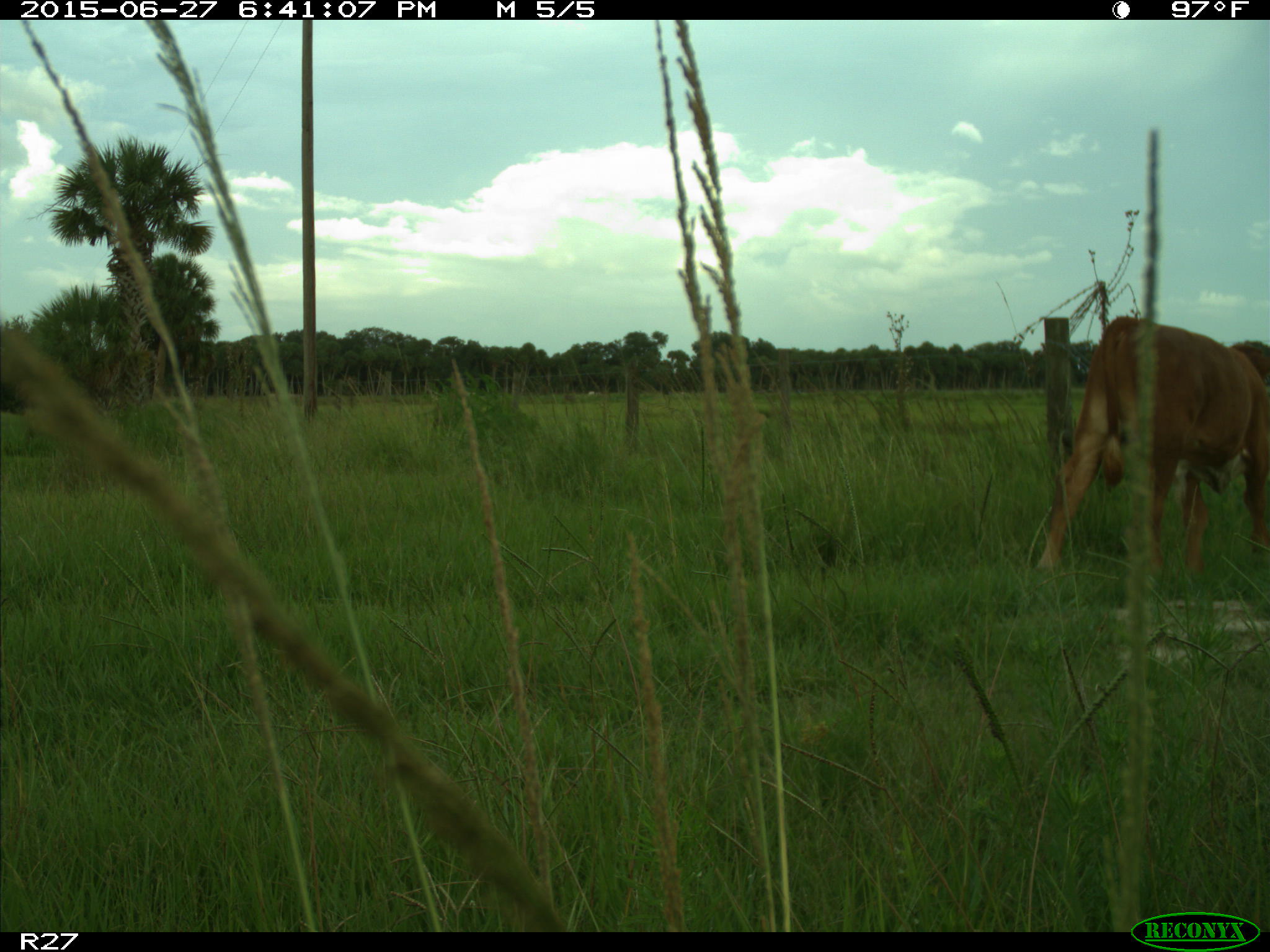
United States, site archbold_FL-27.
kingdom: Animalia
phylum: Chordata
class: Mammalia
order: Artiodactyla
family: Bovidae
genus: Bos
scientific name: Bos taurus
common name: domestic cow